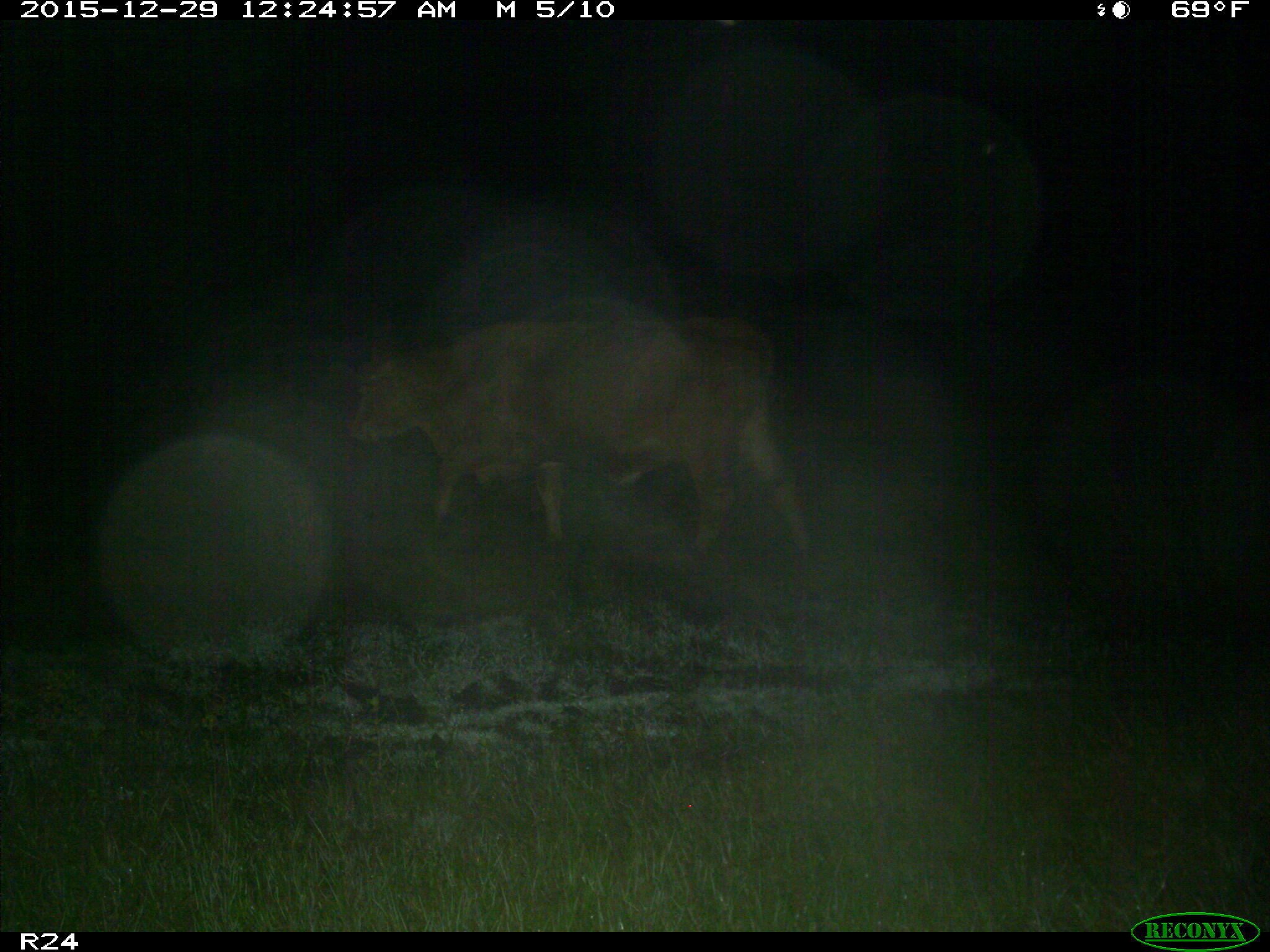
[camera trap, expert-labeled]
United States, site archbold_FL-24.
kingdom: Animalia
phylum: Chordata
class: Mammalia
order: Artiodactyla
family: Bovidae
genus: Bos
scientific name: Bos taurus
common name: domestic cow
Bos taurus (domestic cow).